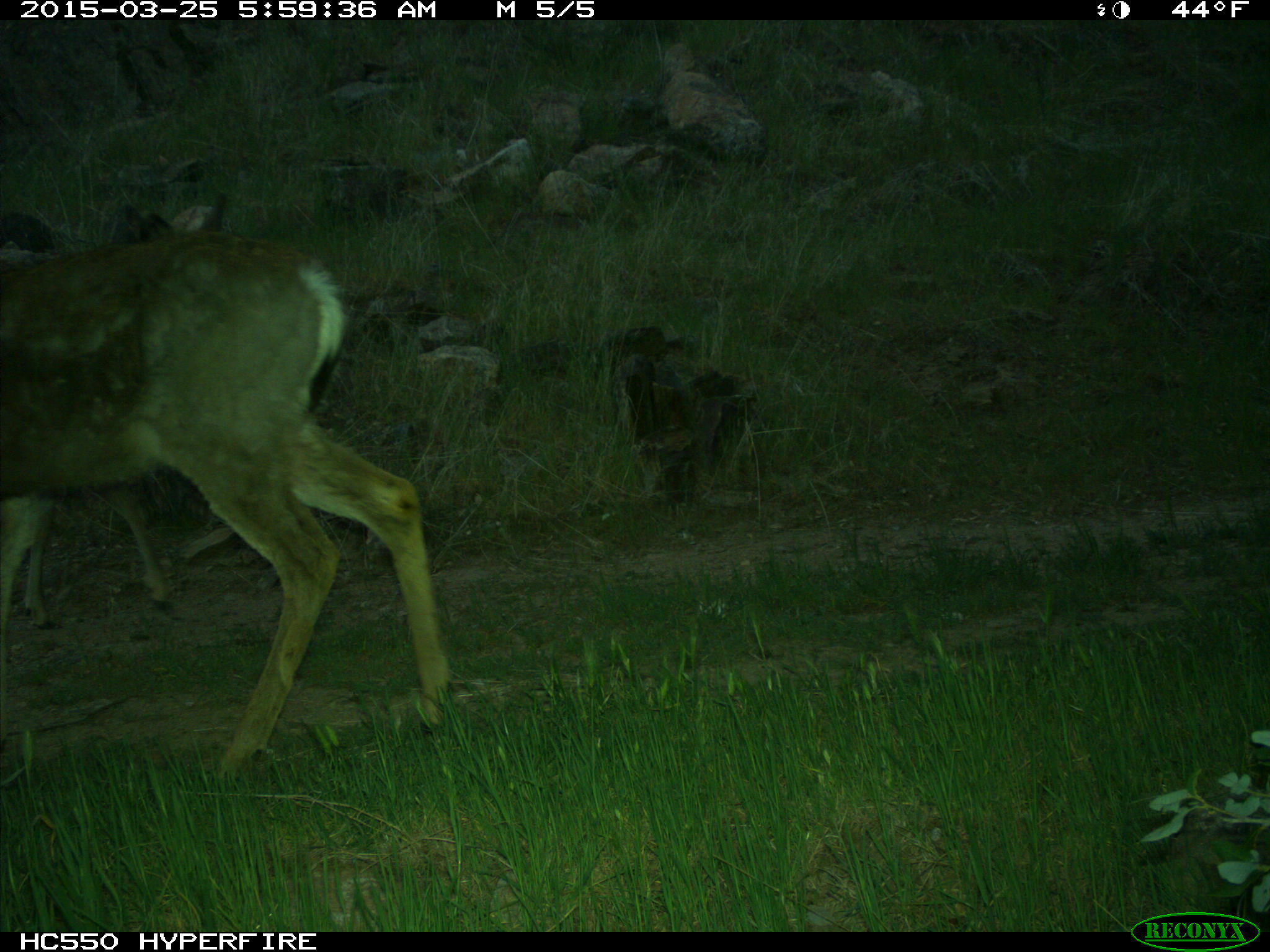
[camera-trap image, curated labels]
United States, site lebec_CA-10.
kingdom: Animalia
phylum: Chordata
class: Mammalia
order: Artiodactyla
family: Cervidae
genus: Odocoileus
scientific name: Odocoileus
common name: deer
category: unidentified deer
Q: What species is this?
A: Unidentified deer (deer) (Odocoileus).